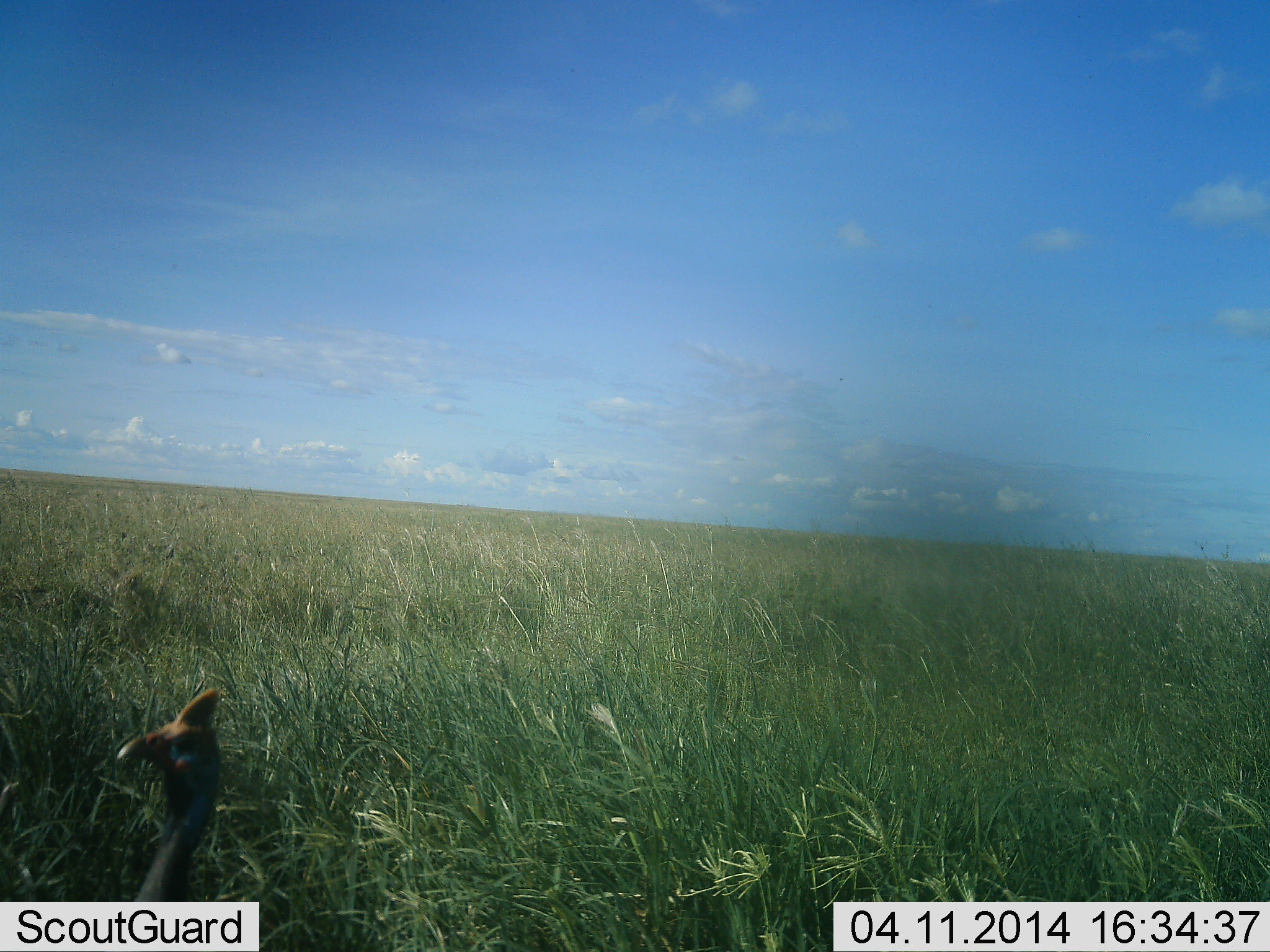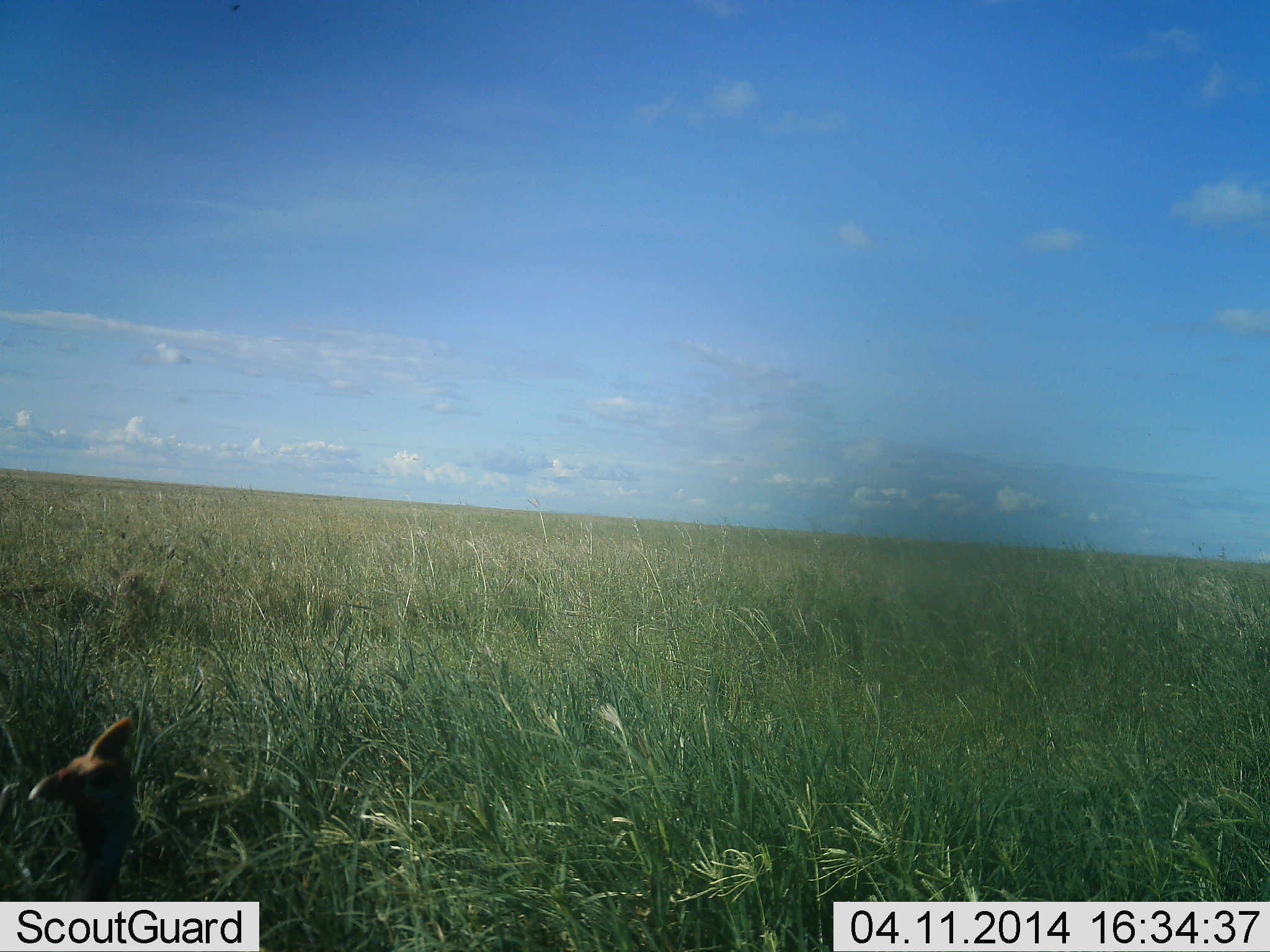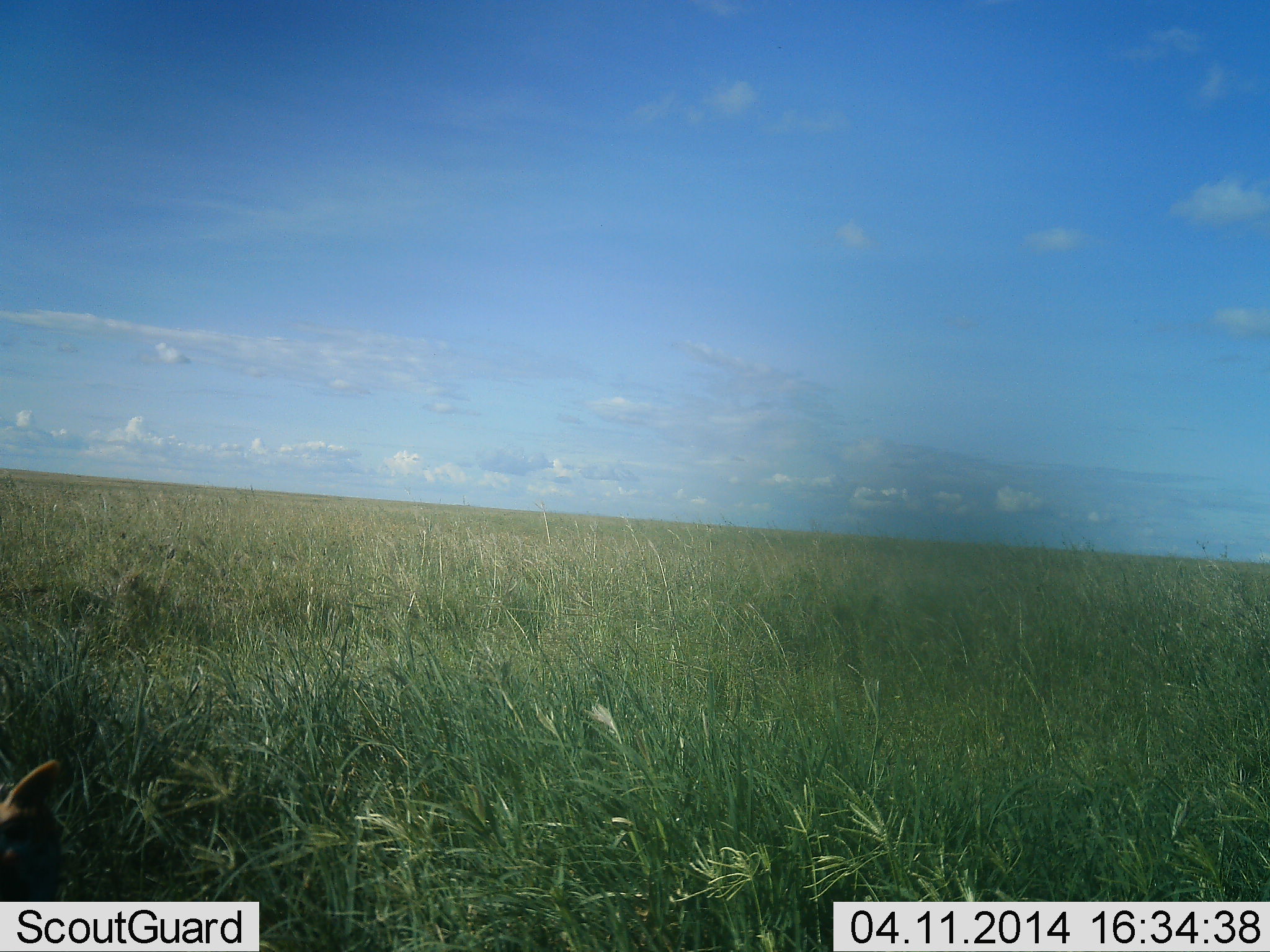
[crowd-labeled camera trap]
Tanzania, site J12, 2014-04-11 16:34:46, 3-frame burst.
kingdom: Animalia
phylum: Chordata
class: Aves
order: Galliformes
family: Numididae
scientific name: Numididae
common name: guinea fowl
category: guineafowl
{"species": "guineafowl (guinea fowl) (Numididae)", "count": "1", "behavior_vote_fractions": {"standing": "40%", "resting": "0%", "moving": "40%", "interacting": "10%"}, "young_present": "0%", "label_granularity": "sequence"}